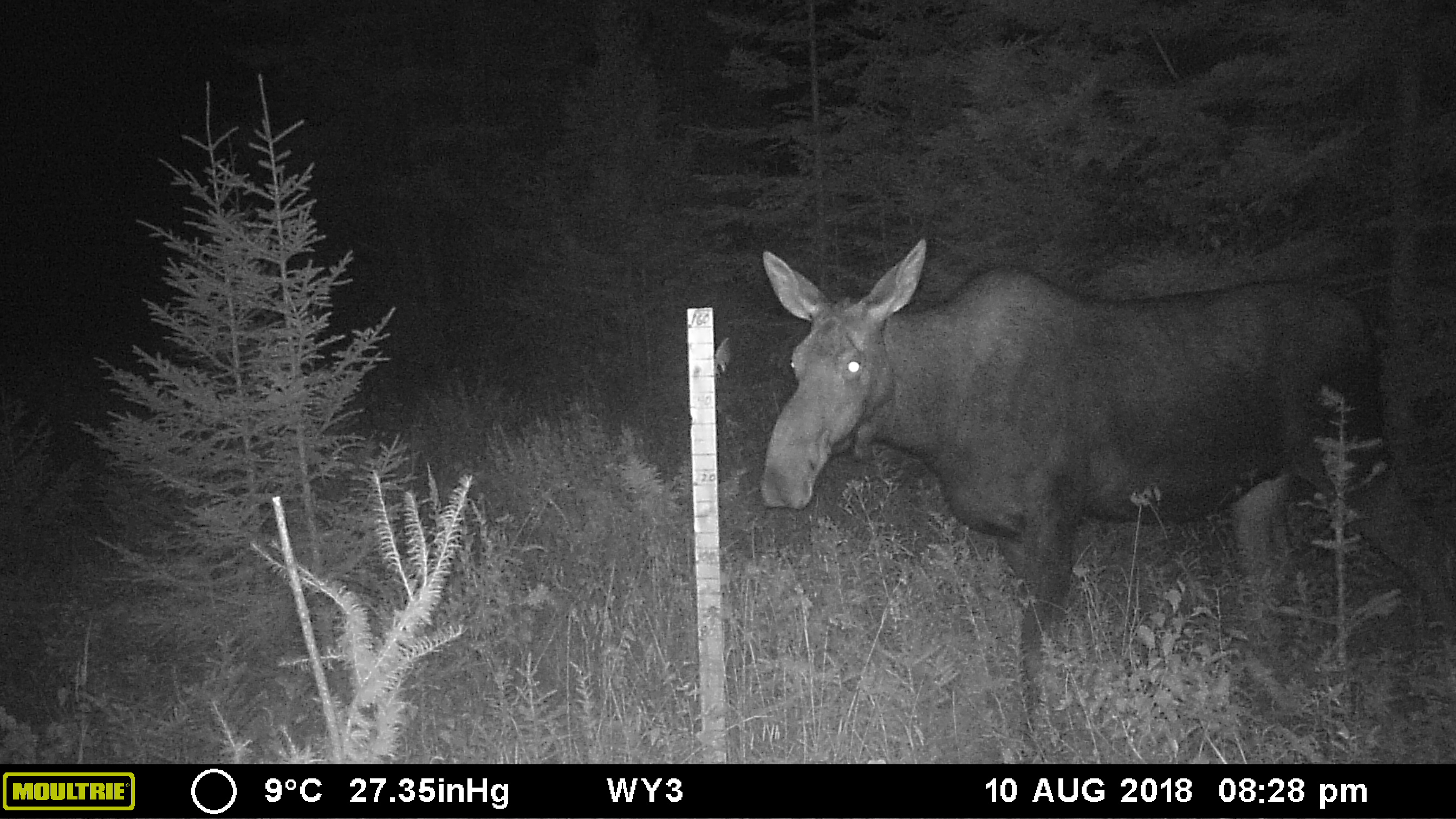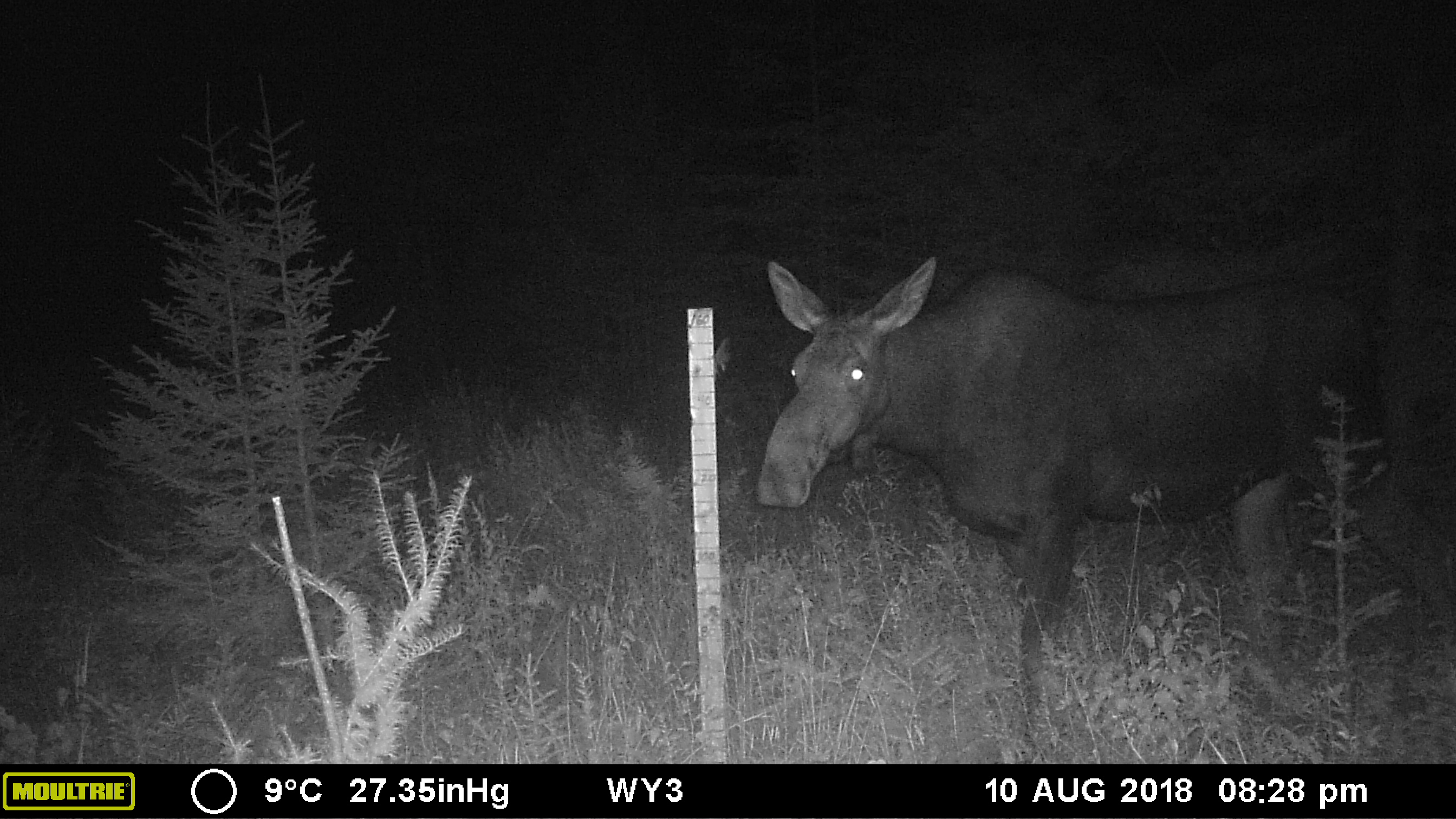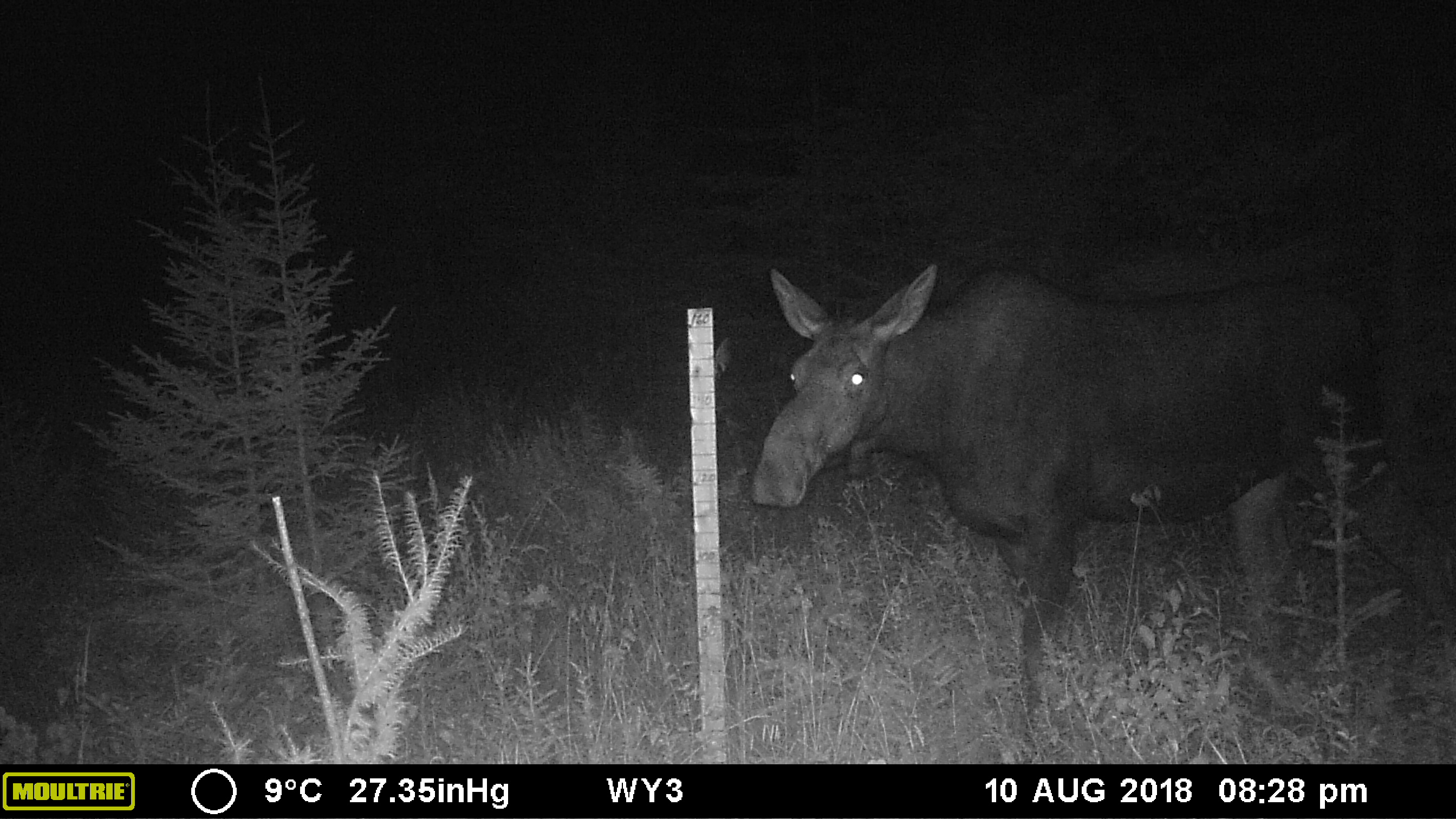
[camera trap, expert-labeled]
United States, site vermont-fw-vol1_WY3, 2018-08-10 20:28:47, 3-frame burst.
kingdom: Animalia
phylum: Chordata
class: Mammalia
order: Artiodactyla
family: Cervidae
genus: Alces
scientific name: Alces alces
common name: moose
Moose (Alces alces).